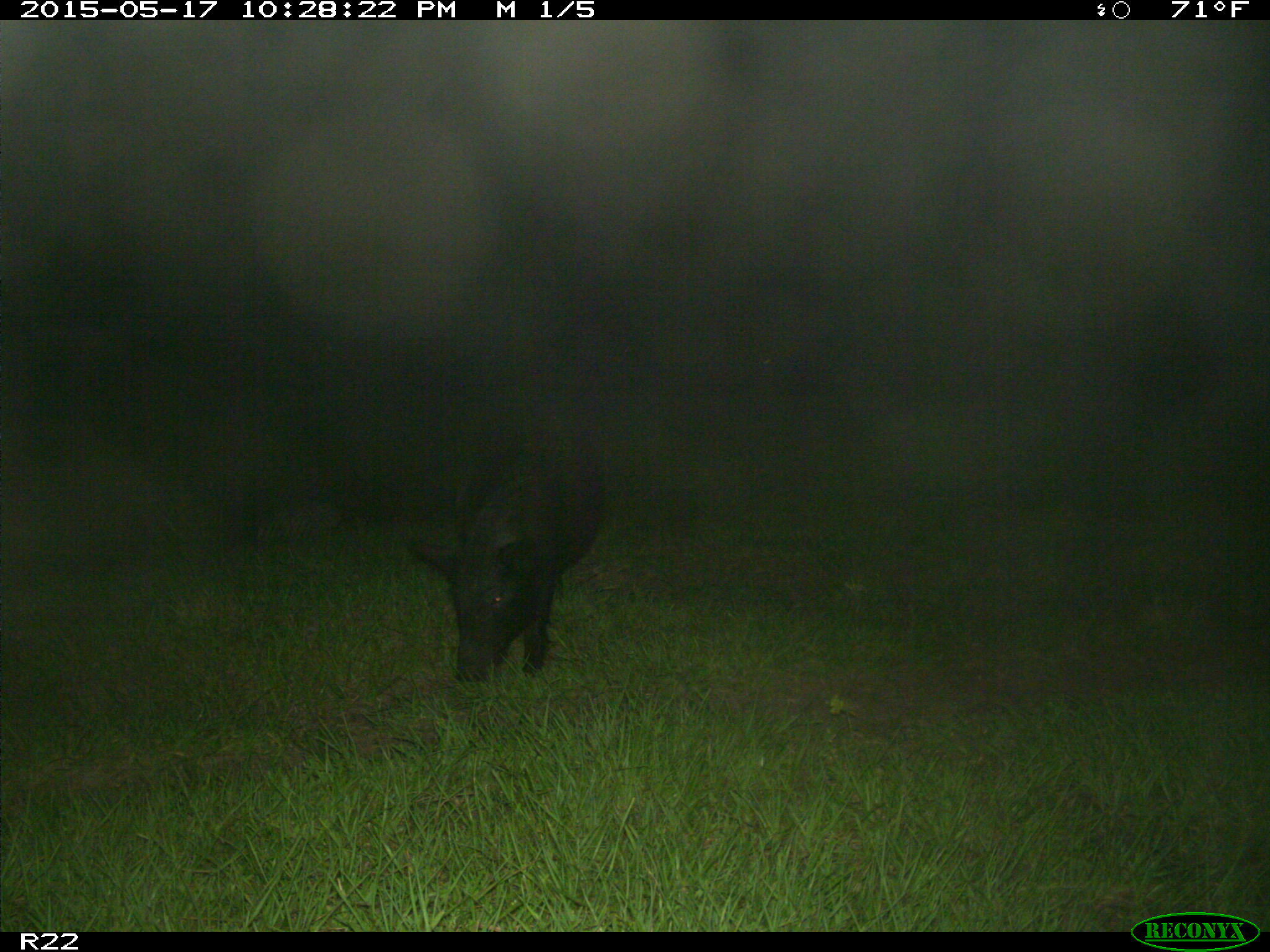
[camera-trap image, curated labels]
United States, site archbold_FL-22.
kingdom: Animalia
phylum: Chordata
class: Mammalia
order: Artiodactyla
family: Suidae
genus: Sus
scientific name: Sus scrofa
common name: wild boar